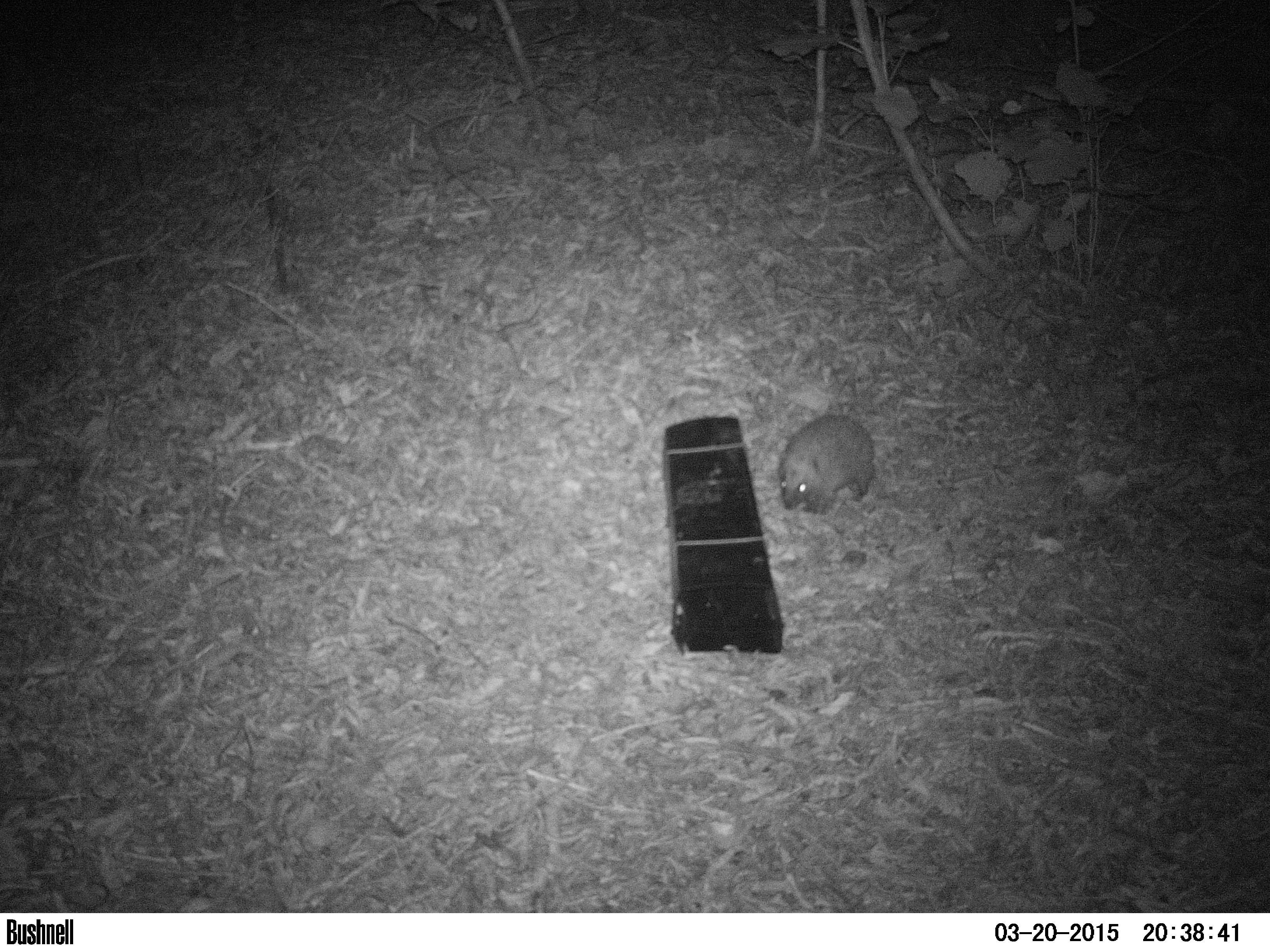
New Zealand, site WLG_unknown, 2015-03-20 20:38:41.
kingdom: Animalia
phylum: Chordata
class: Mammalia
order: Eulipotyphla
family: Erinaceidae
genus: Erinaceus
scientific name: Erinaceus europaeus europaeus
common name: european hedgehog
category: hedgehog